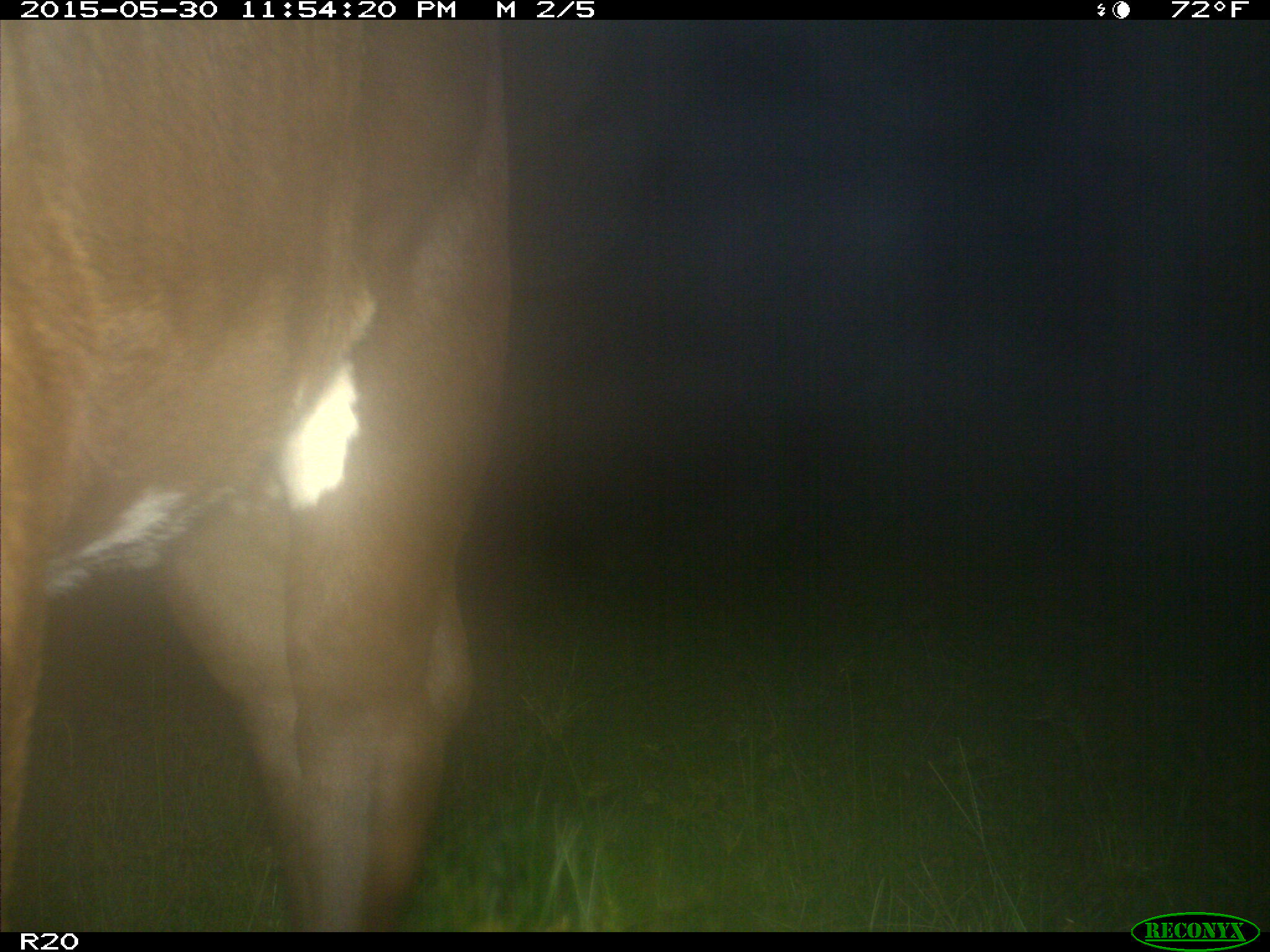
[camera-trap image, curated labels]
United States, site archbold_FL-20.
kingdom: Animalia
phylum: Chordata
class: Mammalia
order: Artiodactyla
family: Bovidae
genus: Bos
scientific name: Bos taurus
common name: domestic cow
Bos taurus (domestic cow).